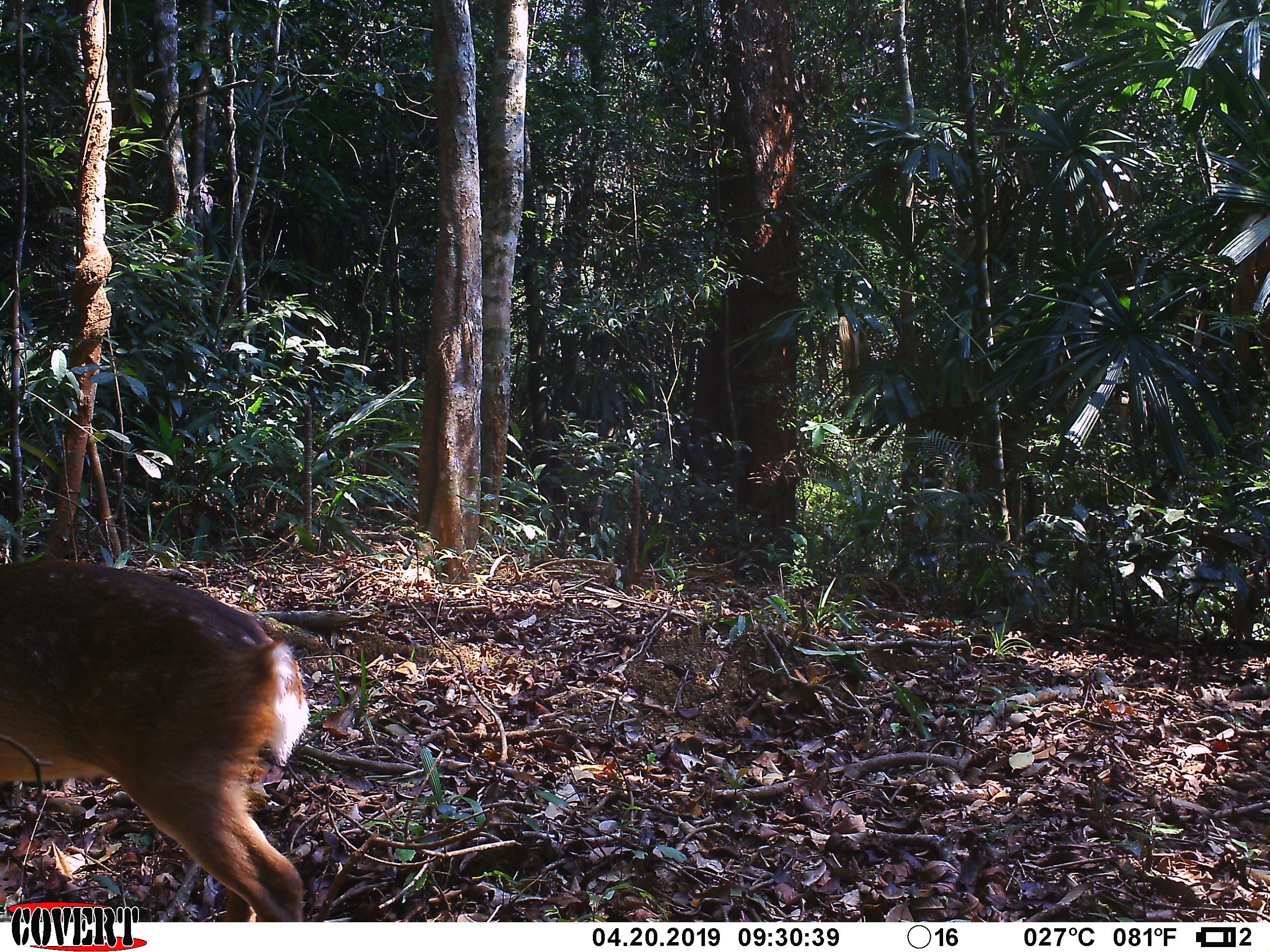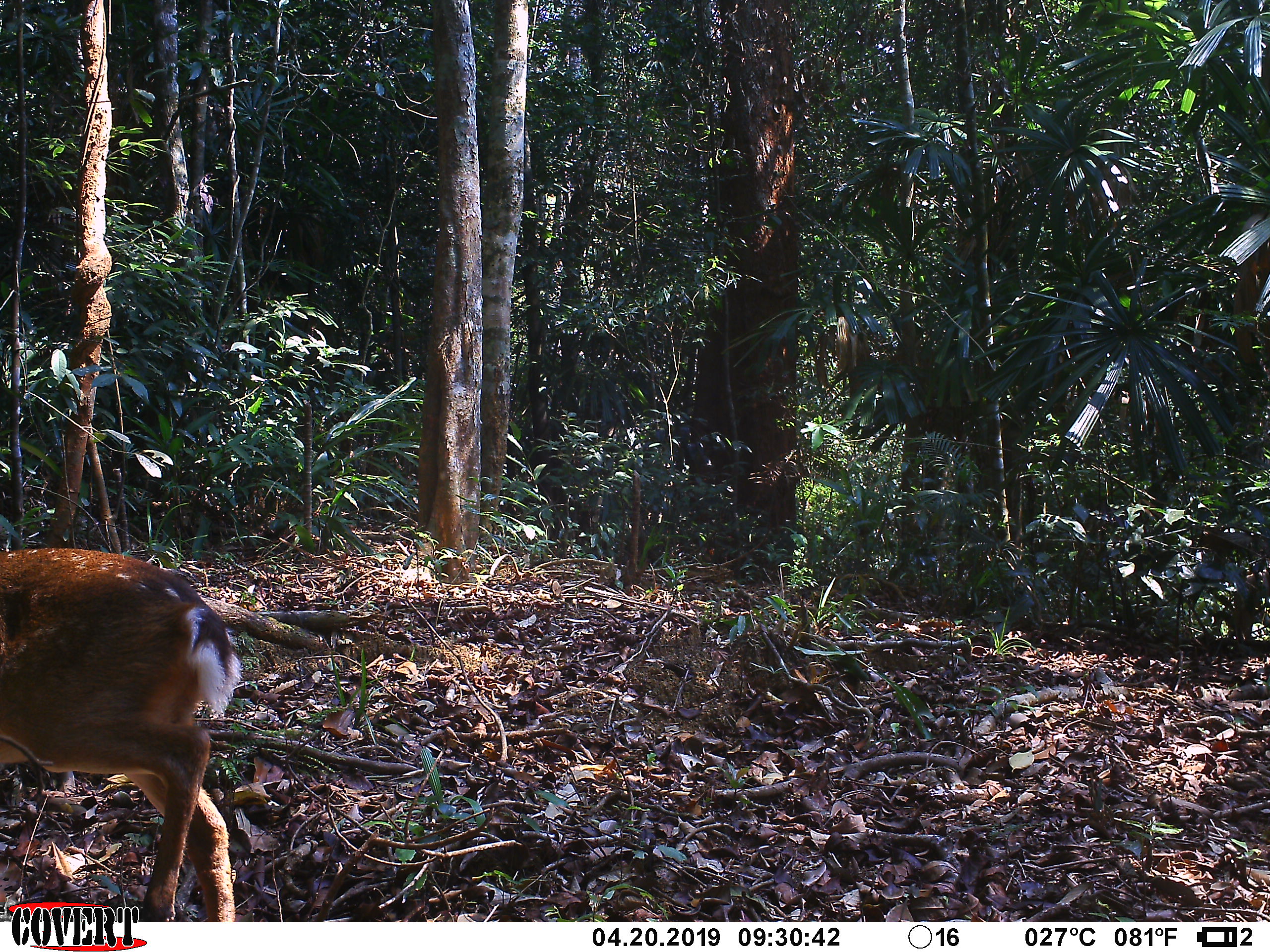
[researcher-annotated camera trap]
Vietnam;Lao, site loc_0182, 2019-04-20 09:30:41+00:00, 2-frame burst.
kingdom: Animalia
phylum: Chordata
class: Mammalia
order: Artiodactyla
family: Cervidae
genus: Muntiacus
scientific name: Muntiacus vuquangensis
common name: large-antlered muntjac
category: large antlered muntjac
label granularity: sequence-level